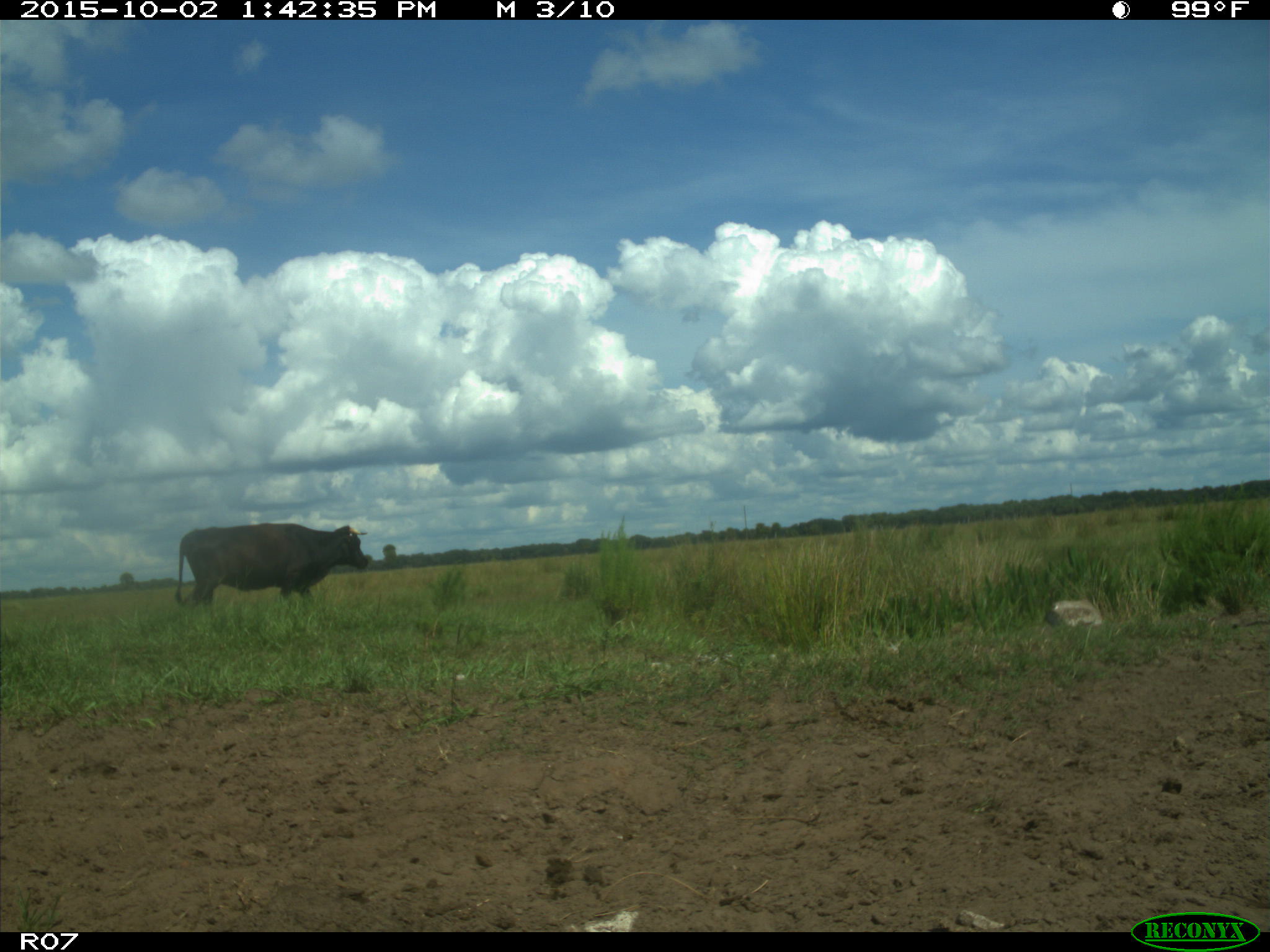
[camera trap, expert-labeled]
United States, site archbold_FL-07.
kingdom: Animalia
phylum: Chordata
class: Mammalia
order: Artiodactyla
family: Bovidae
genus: Bos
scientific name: Bos taurus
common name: domestic cow